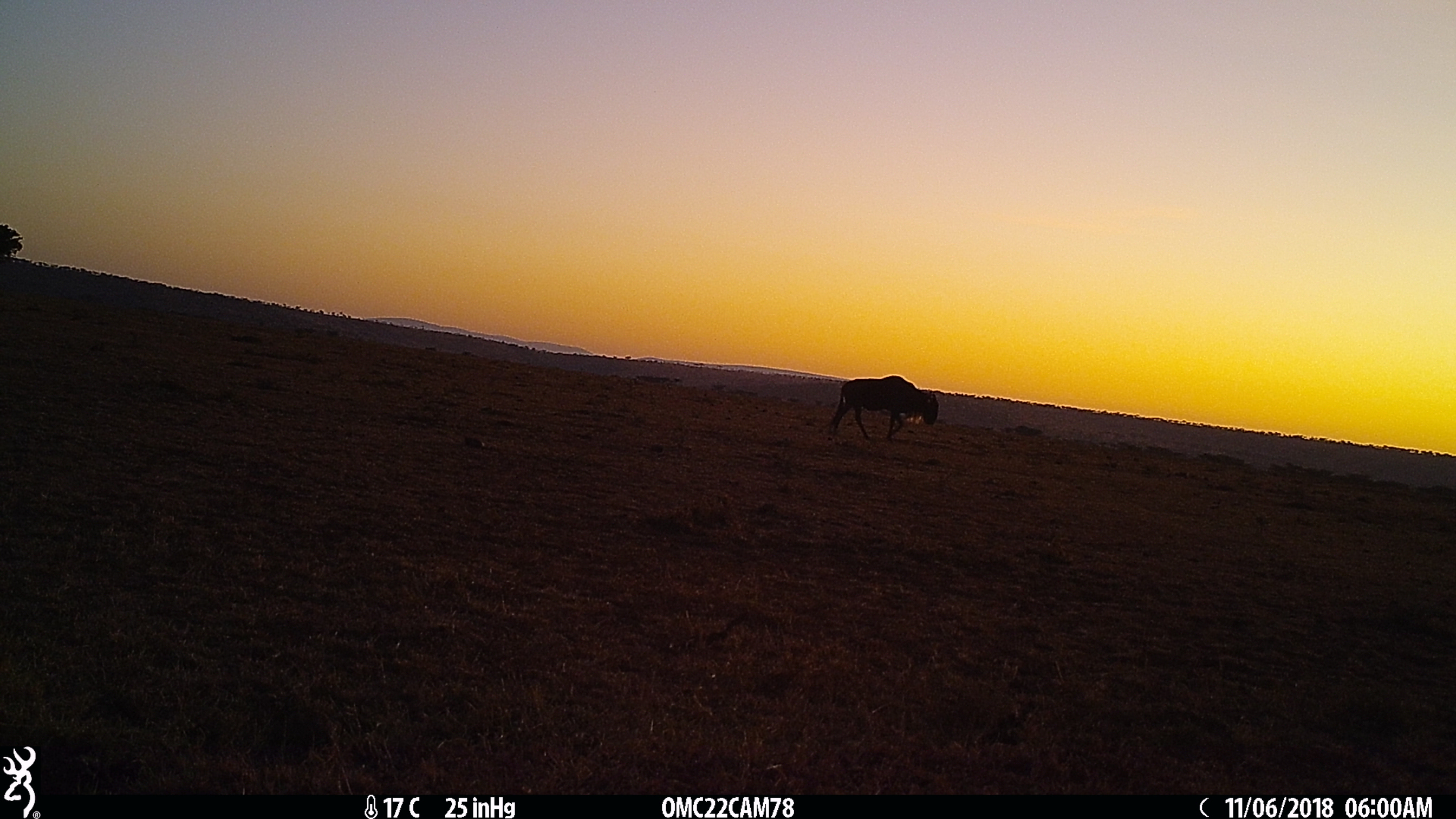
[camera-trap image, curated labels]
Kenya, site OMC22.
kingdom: Animalia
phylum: Chordata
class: Mammalia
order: Artiodactyla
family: Bovidae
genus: Connochaetes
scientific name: Connochaetes taurinus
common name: blue wildebeest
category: wildebeest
Wildebeest (blue wildebeest) (Connochaetes taurinus).